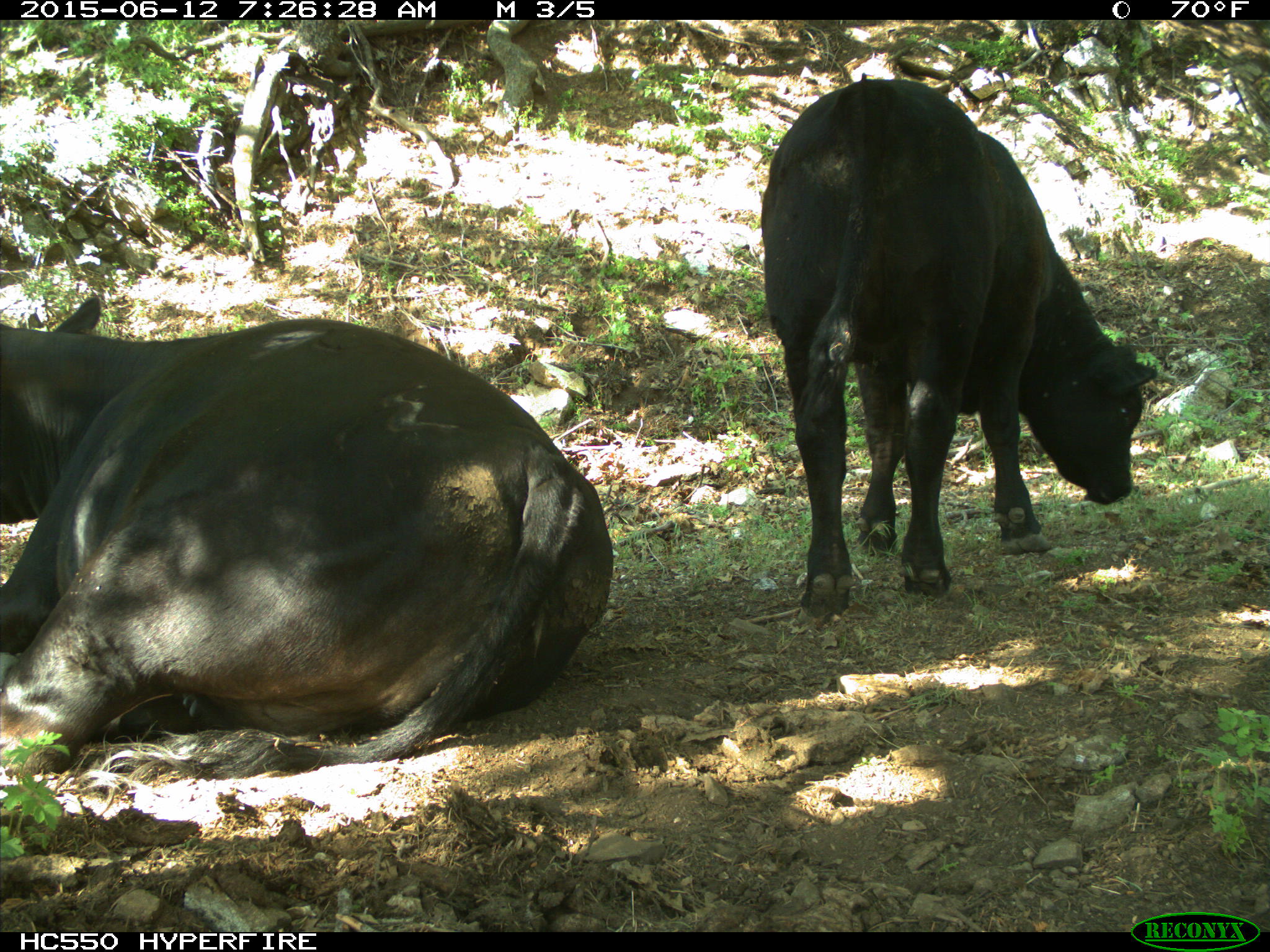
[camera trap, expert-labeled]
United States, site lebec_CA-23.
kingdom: Animalia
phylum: Chordata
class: Mammalia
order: Artiodactyla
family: Bovidae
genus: Bos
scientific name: Bos taurus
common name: domestic cow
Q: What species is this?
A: Bos taurus (domestic cow).